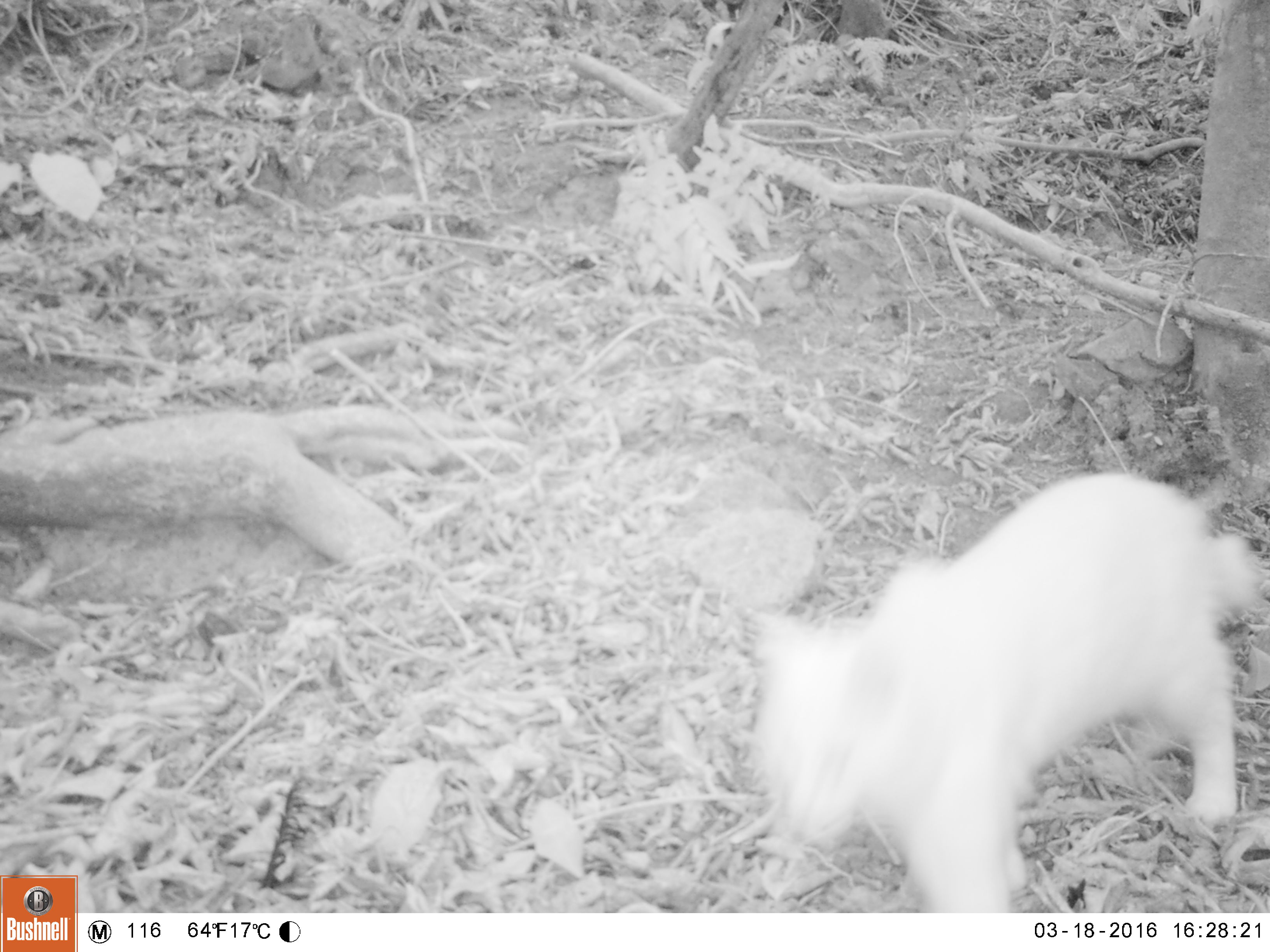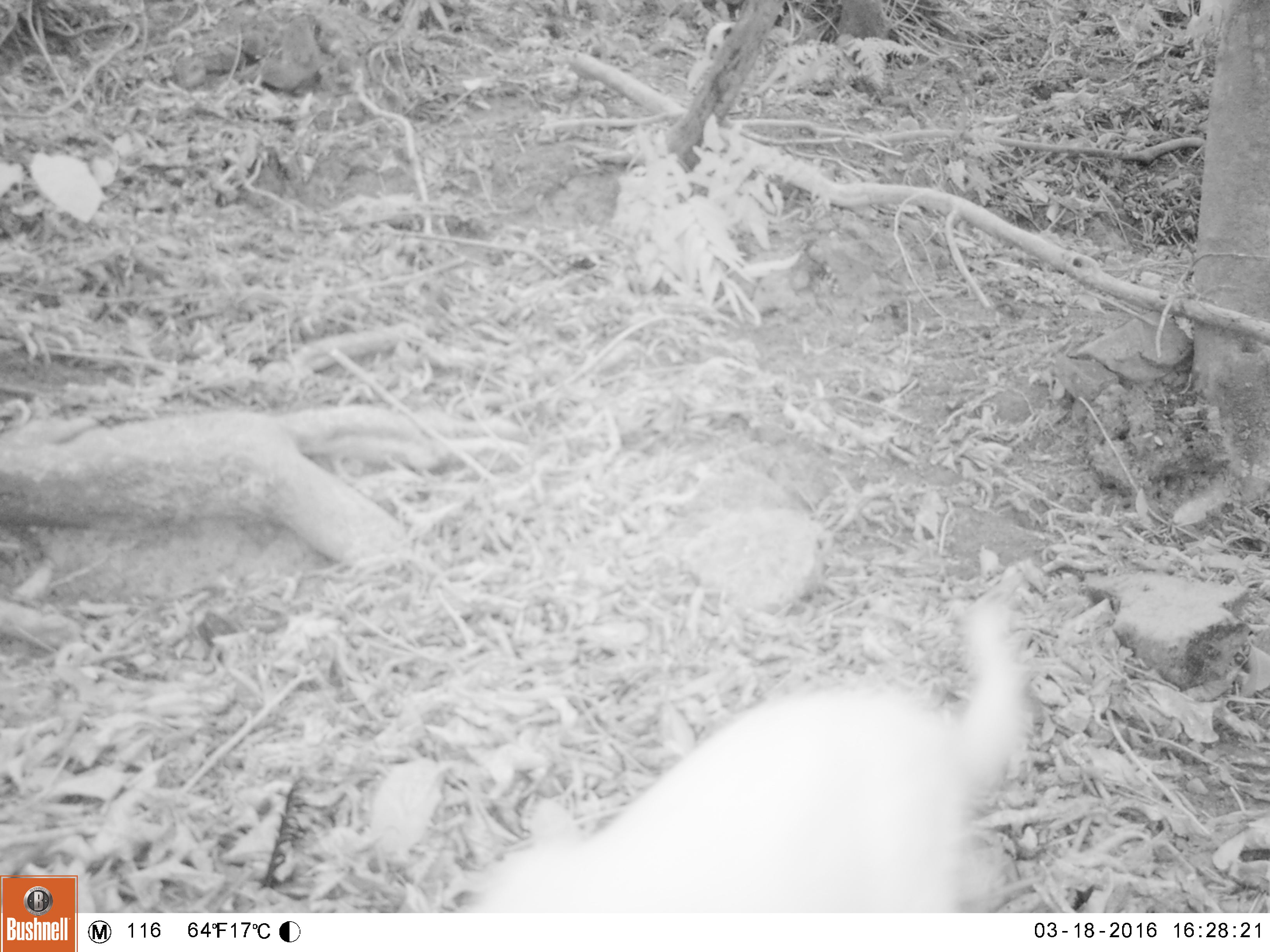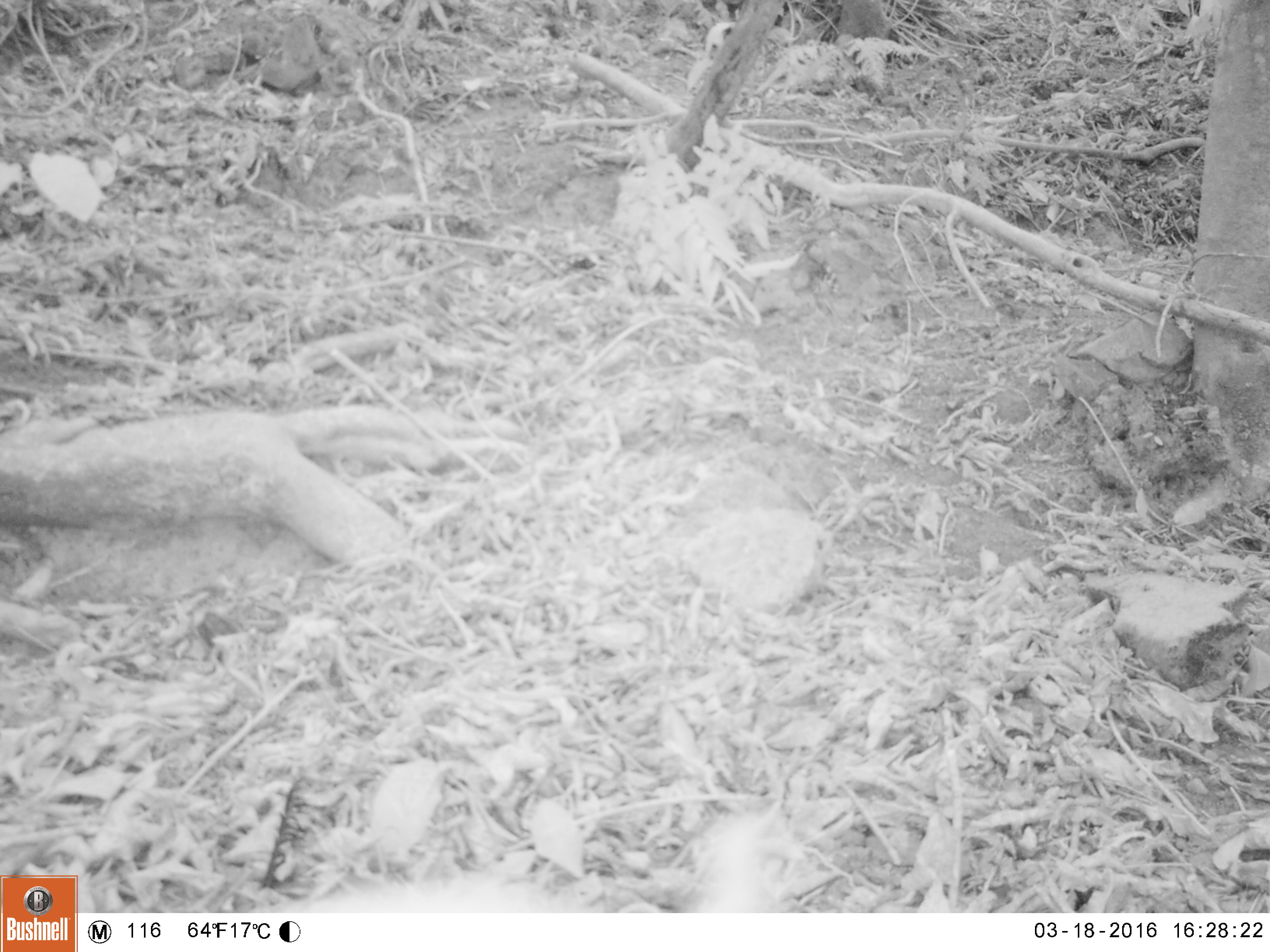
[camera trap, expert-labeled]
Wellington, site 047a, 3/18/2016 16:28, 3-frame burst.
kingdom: Animalia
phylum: Chordata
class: Mammalia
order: Carnivora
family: Felidae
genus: Felis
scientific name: Felis catus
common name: cat